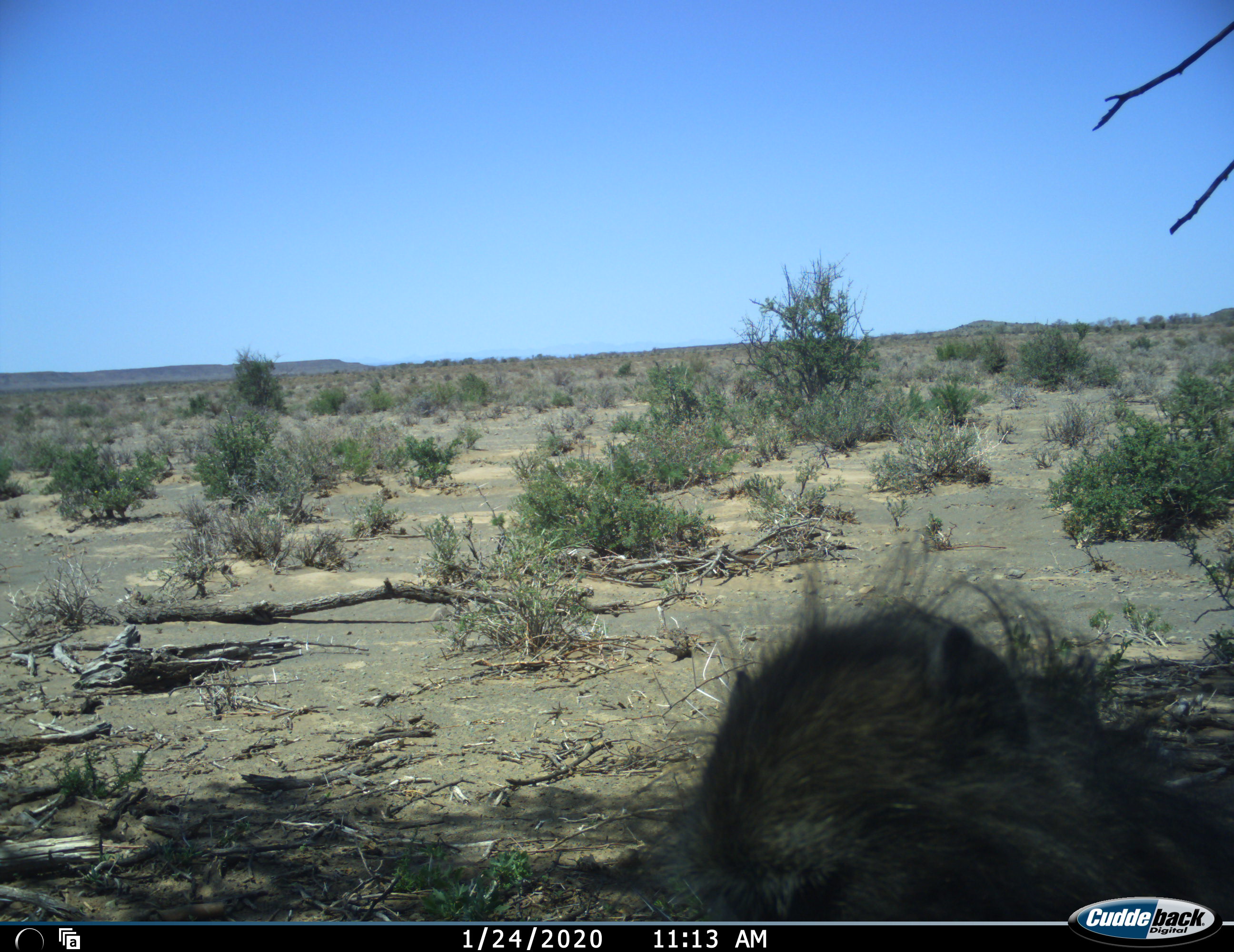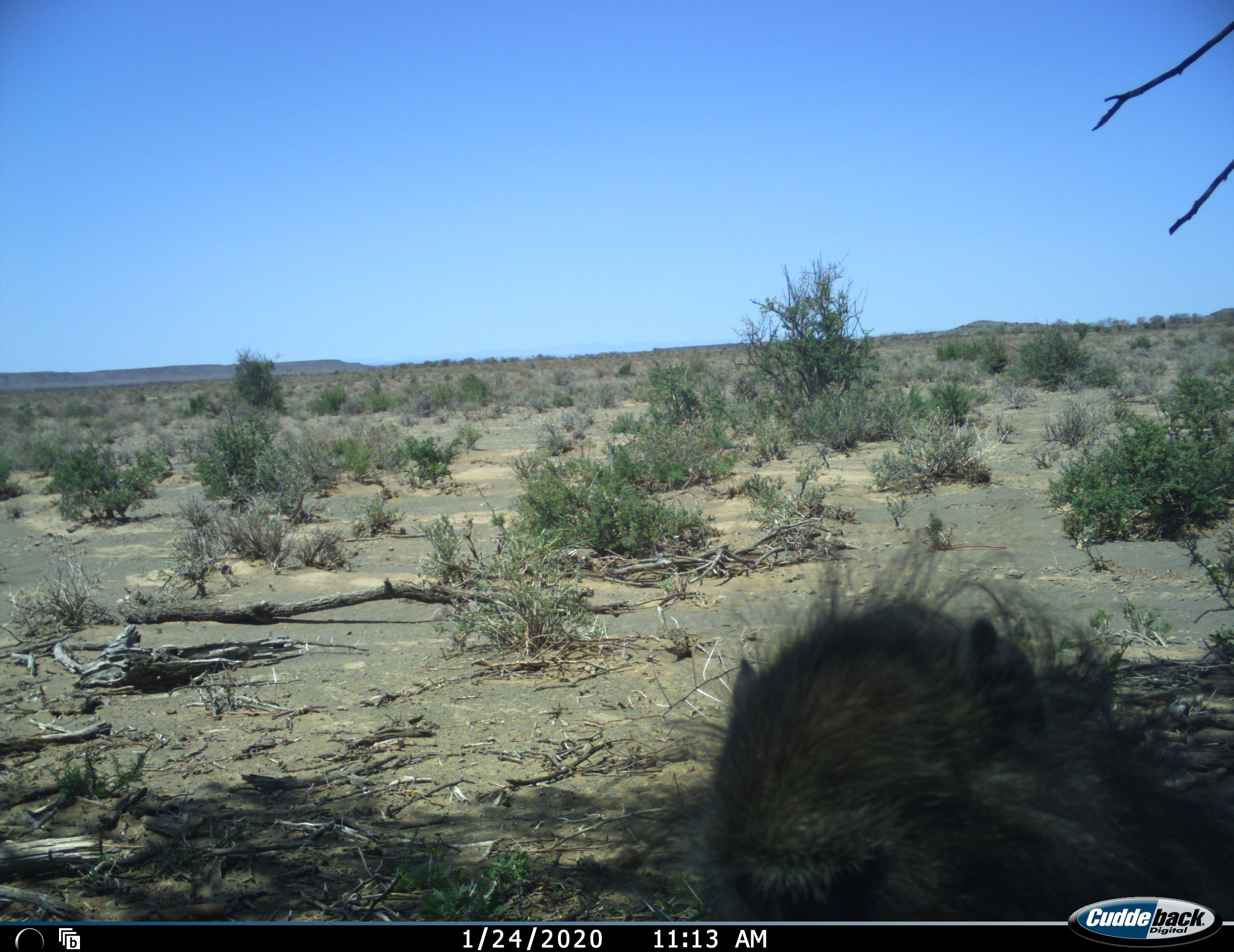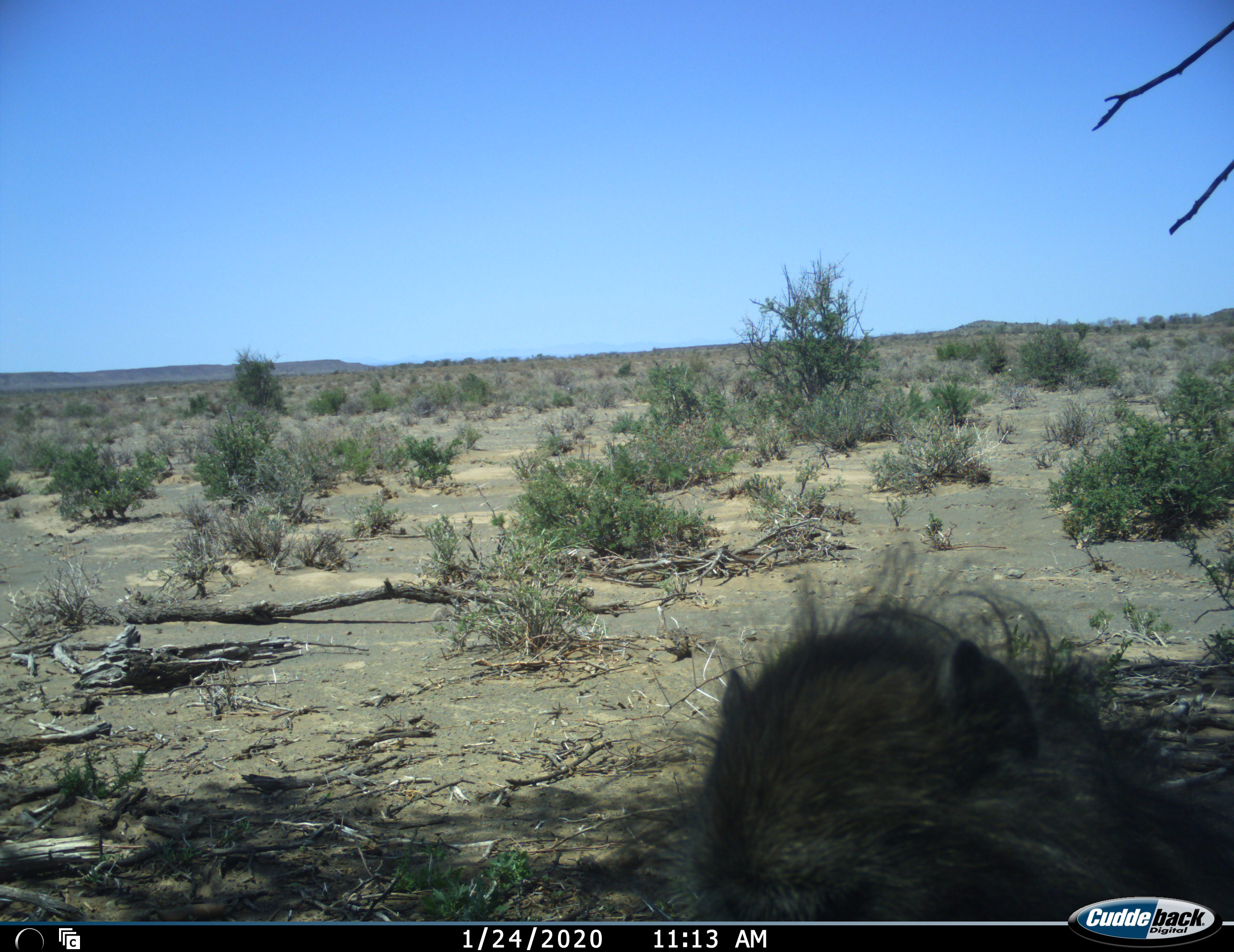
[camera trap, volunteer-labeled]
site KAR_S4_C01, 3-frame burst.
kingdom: Animalia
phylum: Chordata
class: Mammalia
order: Primates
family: Cercopithecidae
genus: Papio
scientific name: Papio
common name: baboon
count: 1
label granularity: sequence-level